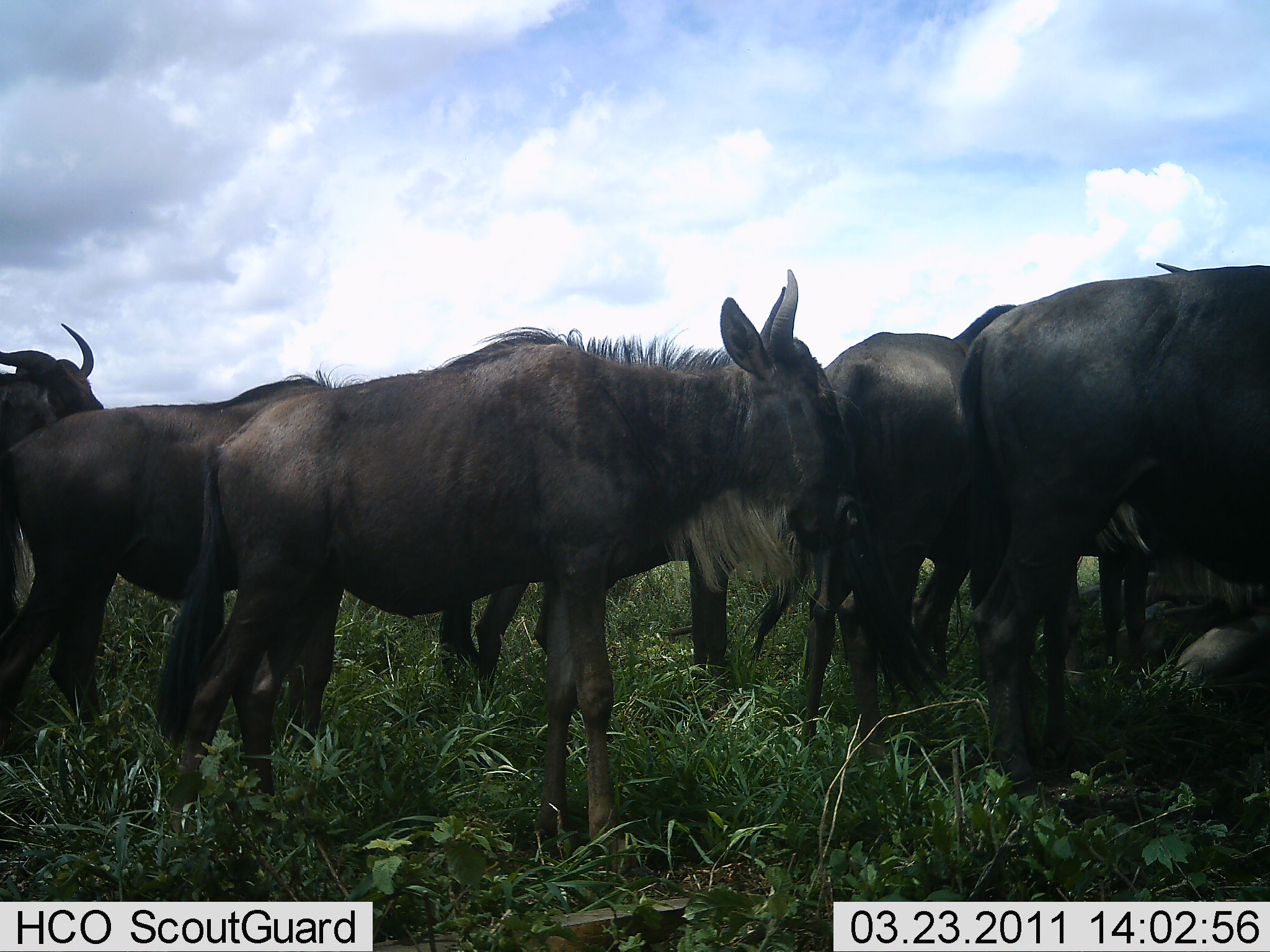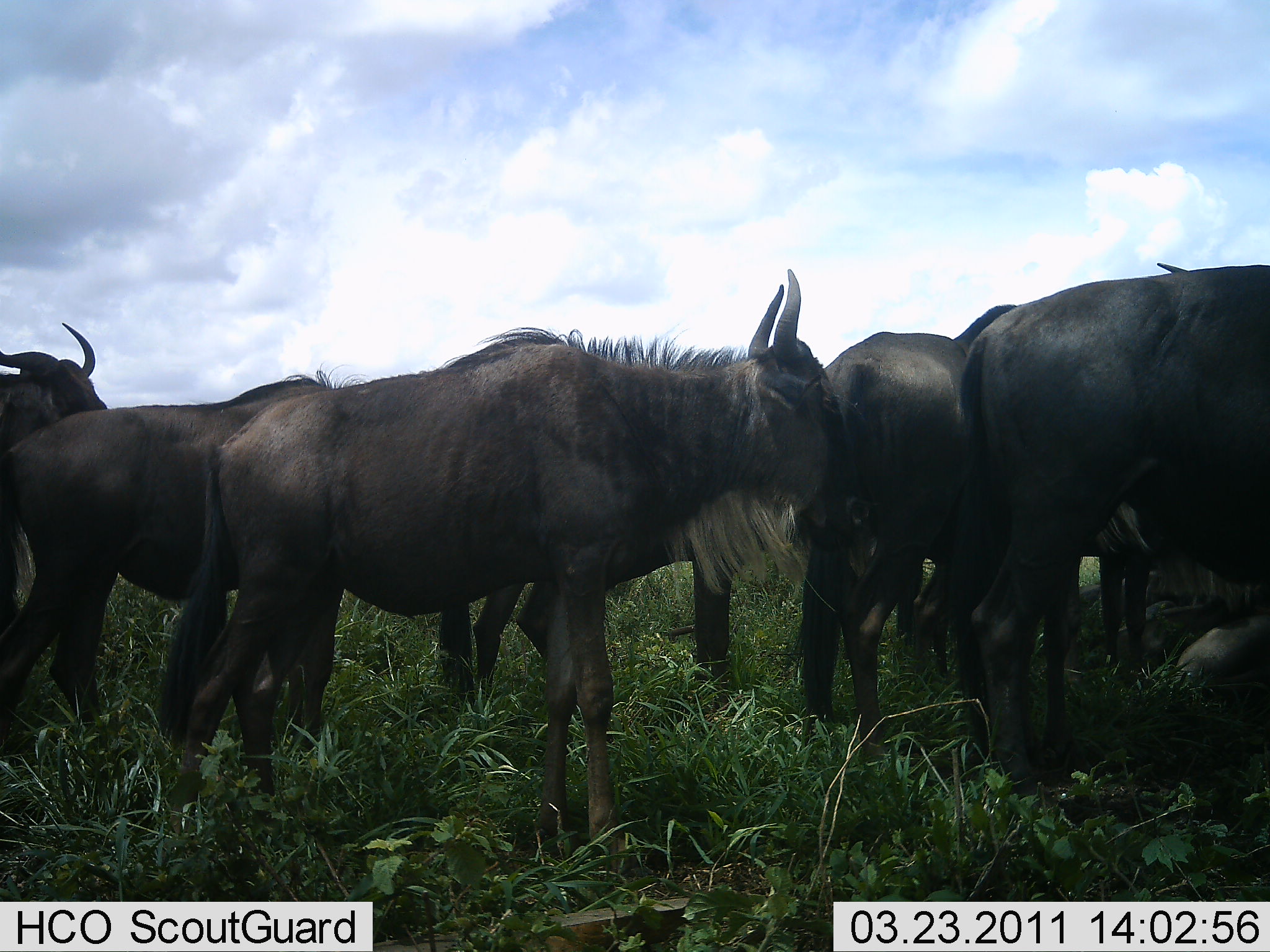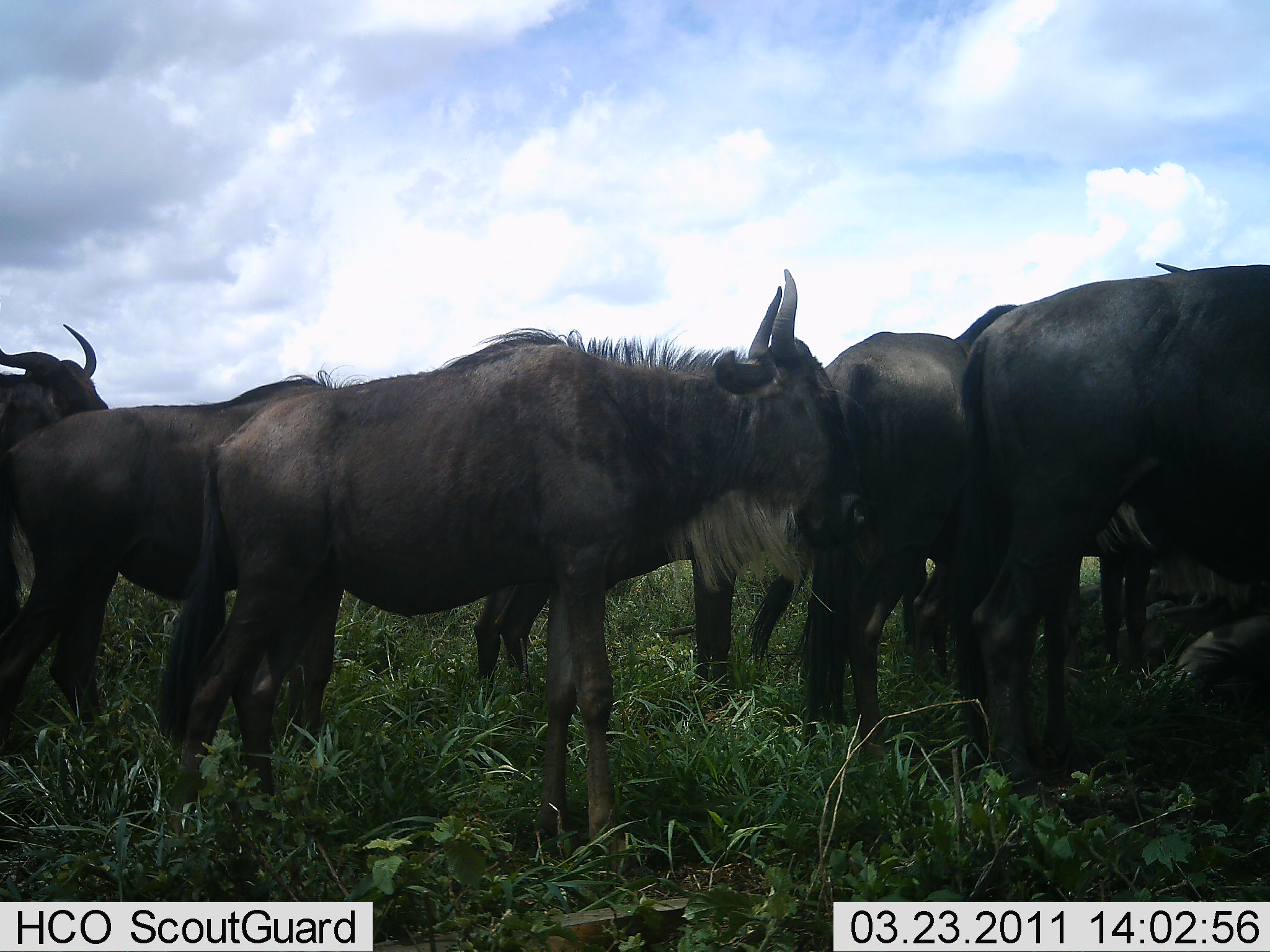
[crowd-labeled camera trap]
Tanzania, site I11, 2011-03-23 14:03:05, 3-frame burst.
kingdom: Animalia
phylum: Chordata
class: Mammalia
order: Artiodactyla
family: Bovidae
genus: Connochaetes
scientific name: Connochaetes taurinus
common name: blue wildebeest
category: wildebeest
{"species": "wildebeest (blue wildebeest) (Connochaetes taurinus)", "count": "7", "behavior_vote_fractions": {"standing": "90%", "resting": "40%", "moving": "0%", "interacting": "0%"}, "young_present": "0%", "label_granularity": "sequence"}